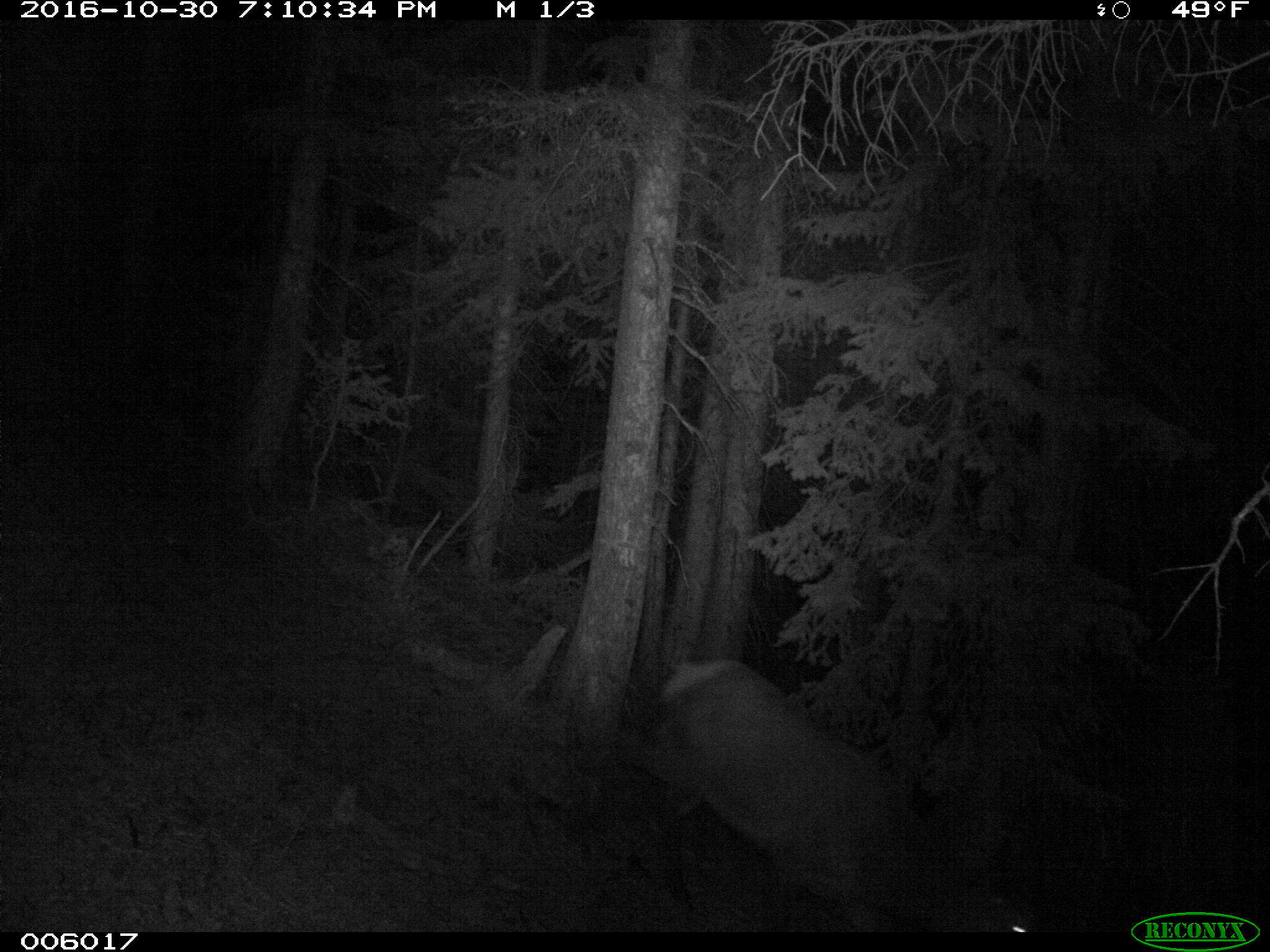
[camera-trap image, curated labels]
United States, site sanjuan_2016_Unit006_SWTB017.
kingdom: Animalia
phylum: Chordata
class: Mammalia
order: Artiodactyla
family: Cervidae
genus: Cervus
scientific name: Cervus elaphus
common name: red deer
Cervus elaphus (red deer).